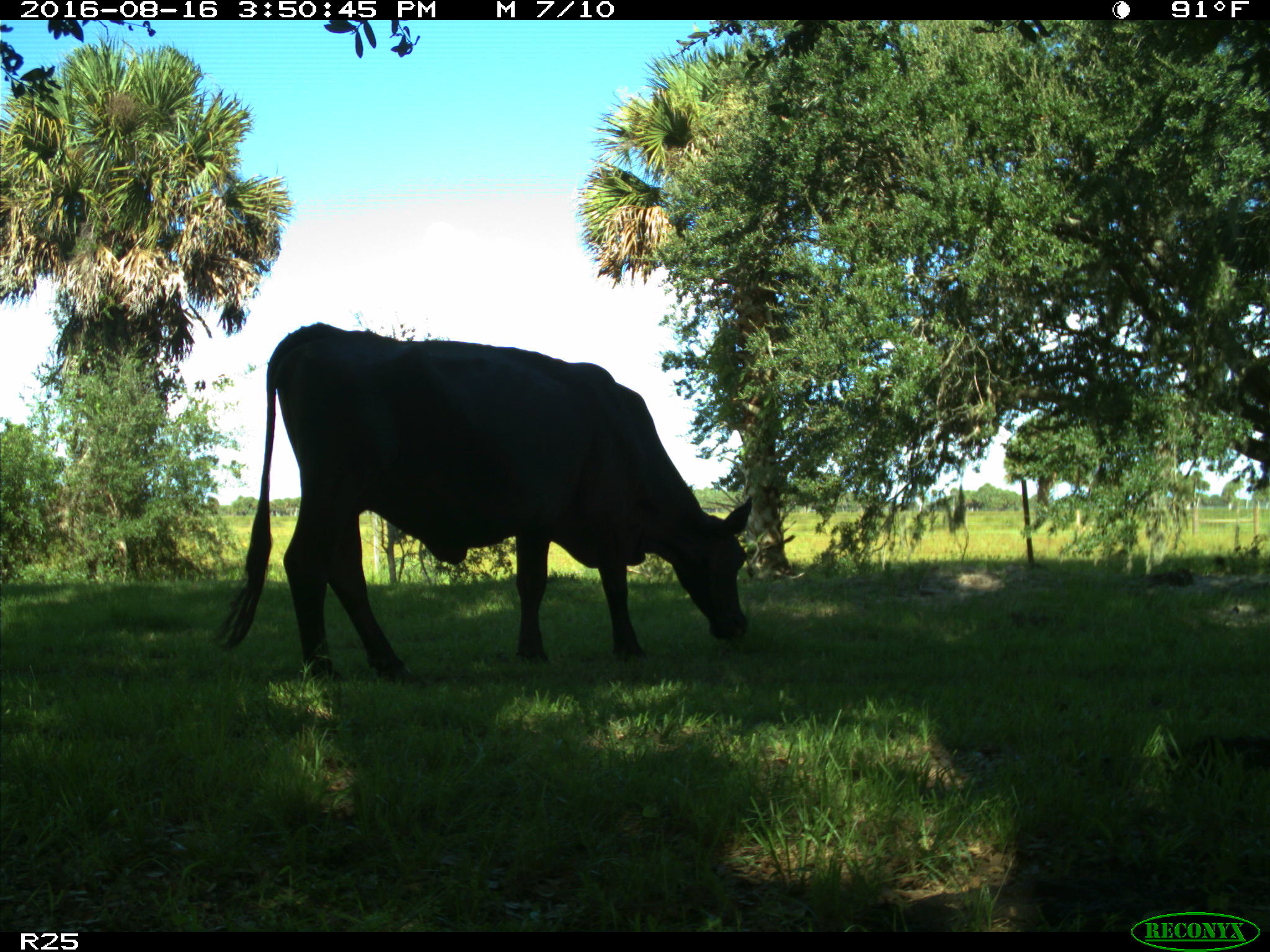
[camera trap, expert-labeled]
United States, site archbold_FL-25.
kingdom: Animalia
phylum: Chordata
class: Mammalia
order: Artiodactyla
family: Bovidae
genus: Bos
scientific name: Bos taurus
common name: domestic cow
Bos taurus (domestic cow).